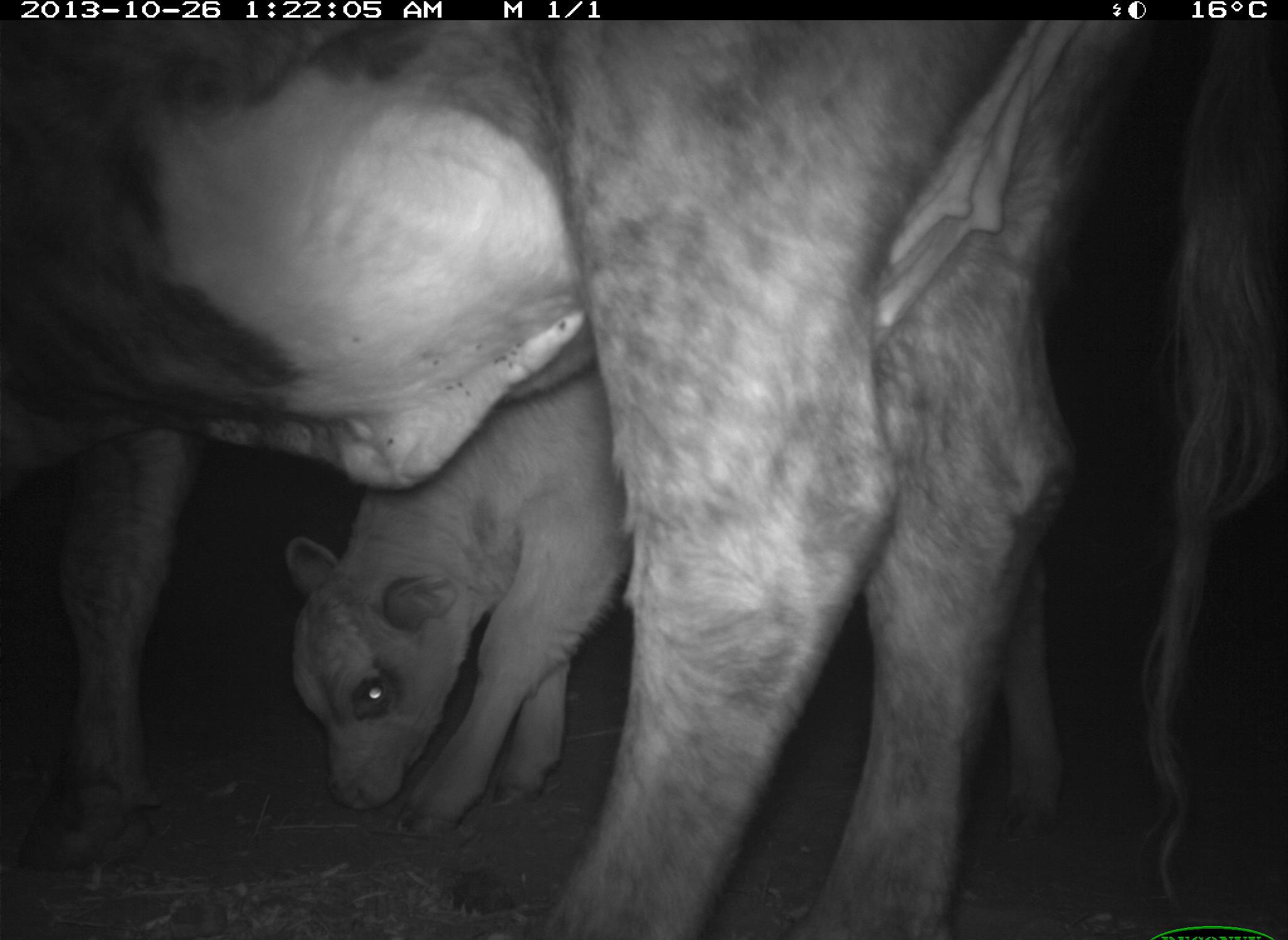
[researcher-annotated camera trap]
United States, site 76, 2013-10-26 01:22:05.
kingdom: Animalia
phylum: Chordata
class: Mammalia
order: Artiodactyla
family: Bovidae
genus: Bos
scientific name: Bos taurus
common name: cow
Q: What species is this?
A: Cow (Bos taurus).